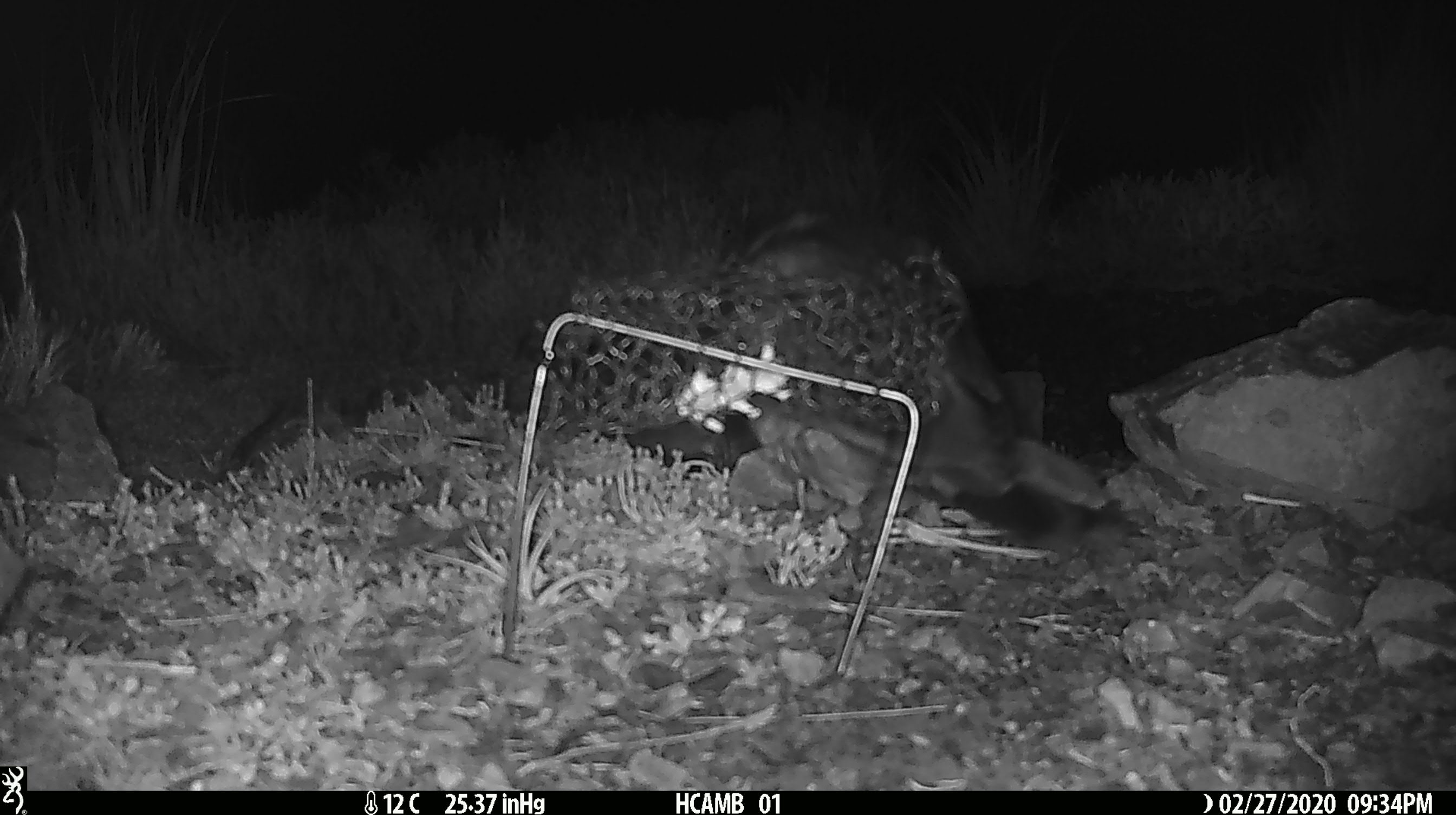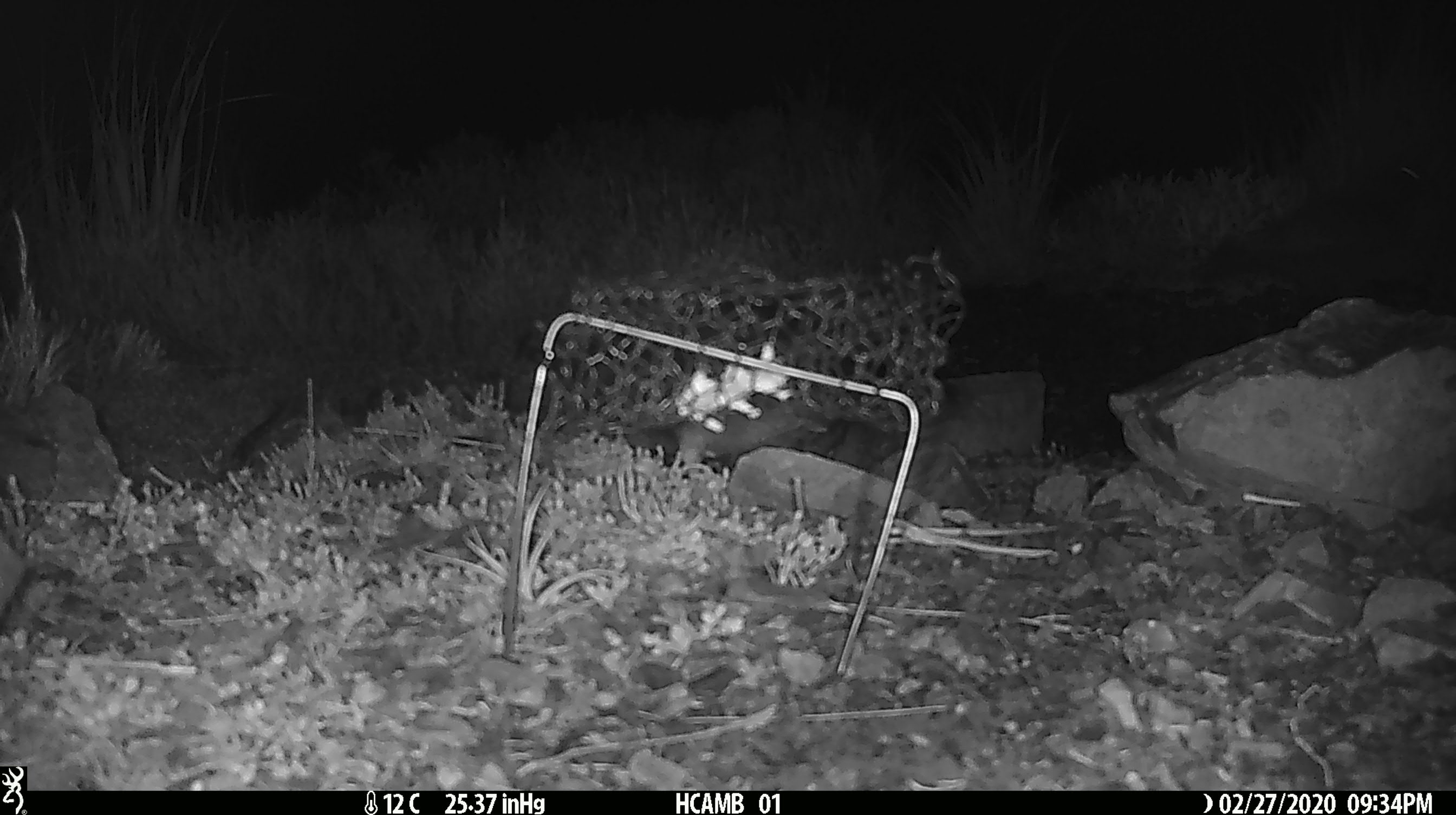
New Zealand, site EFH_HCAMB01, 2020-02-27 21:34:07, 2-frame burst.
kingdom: Animalia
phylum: Chordata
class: Aves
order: Psittaciformes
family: Strigopidae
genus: Nestor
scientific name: Nestor notabilis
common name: kea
Kea (Nestor notabilis).